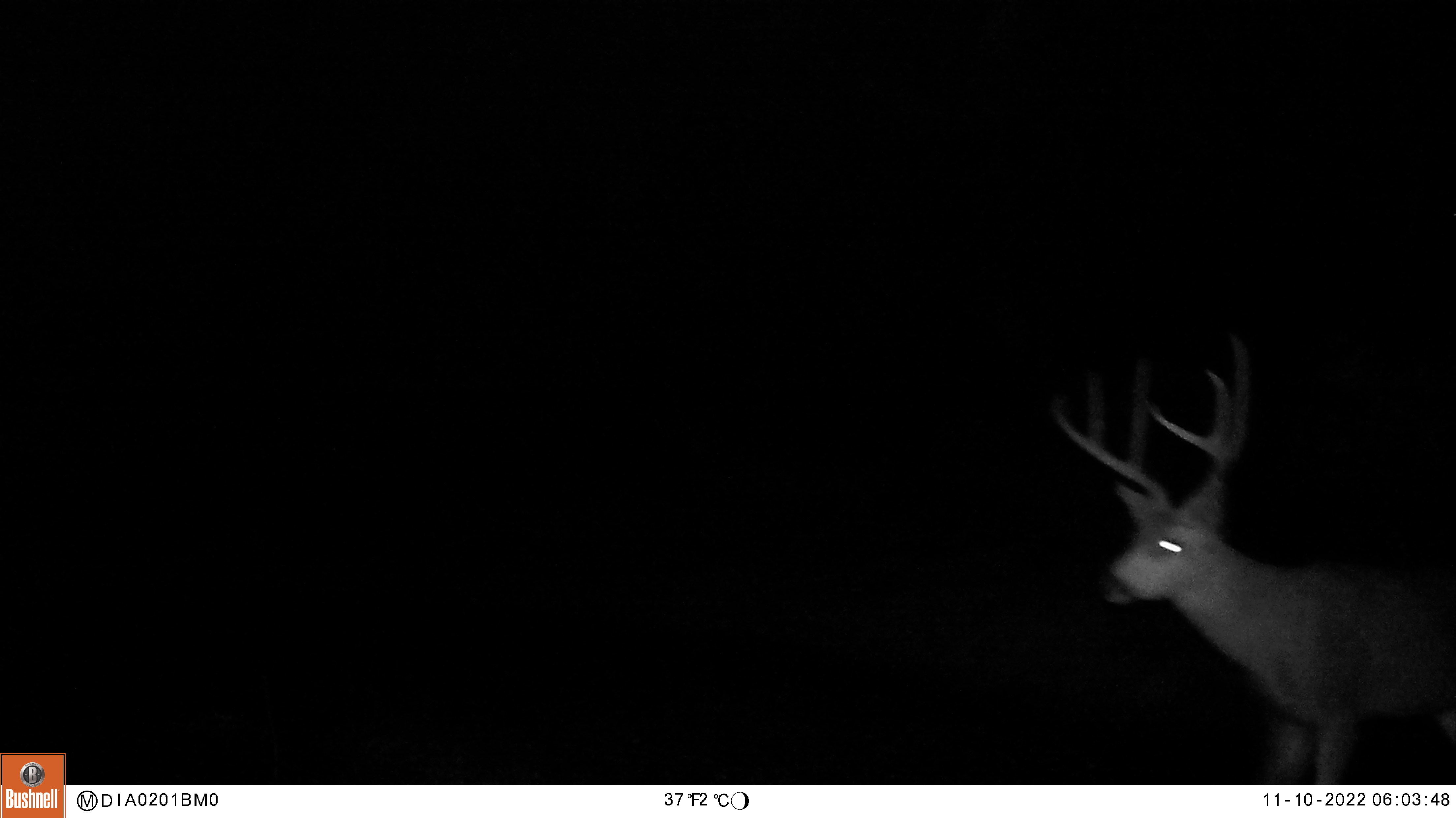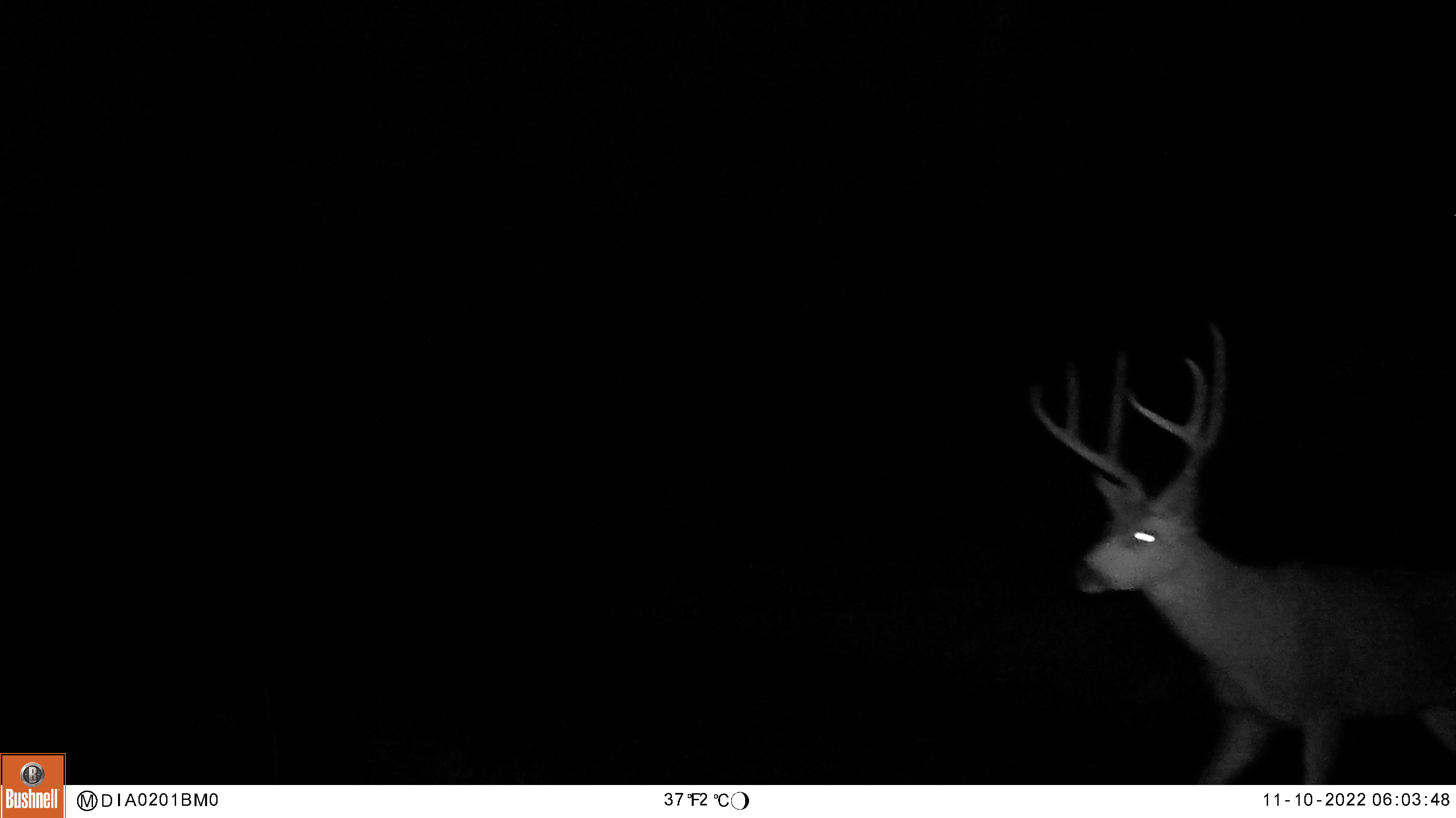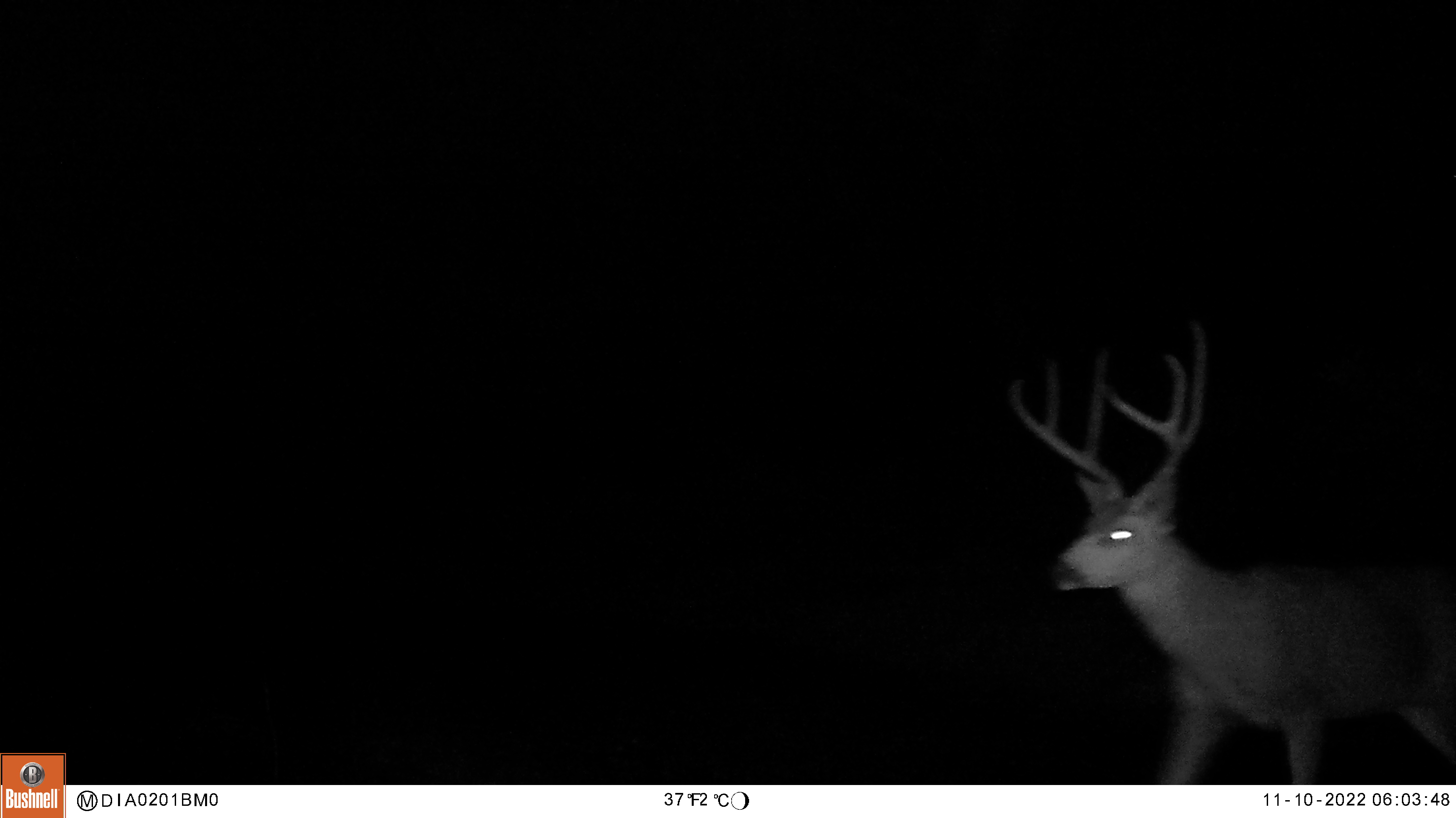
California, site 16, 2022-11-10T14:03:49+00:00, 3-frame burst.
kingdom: Animalia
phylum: Chordata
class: Mammalia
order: Artiodactyla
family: Cervidae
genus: Odocoileus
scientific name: Odocoileus hemionus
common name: mule deer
Mule deer (Odocoileus hemionus).